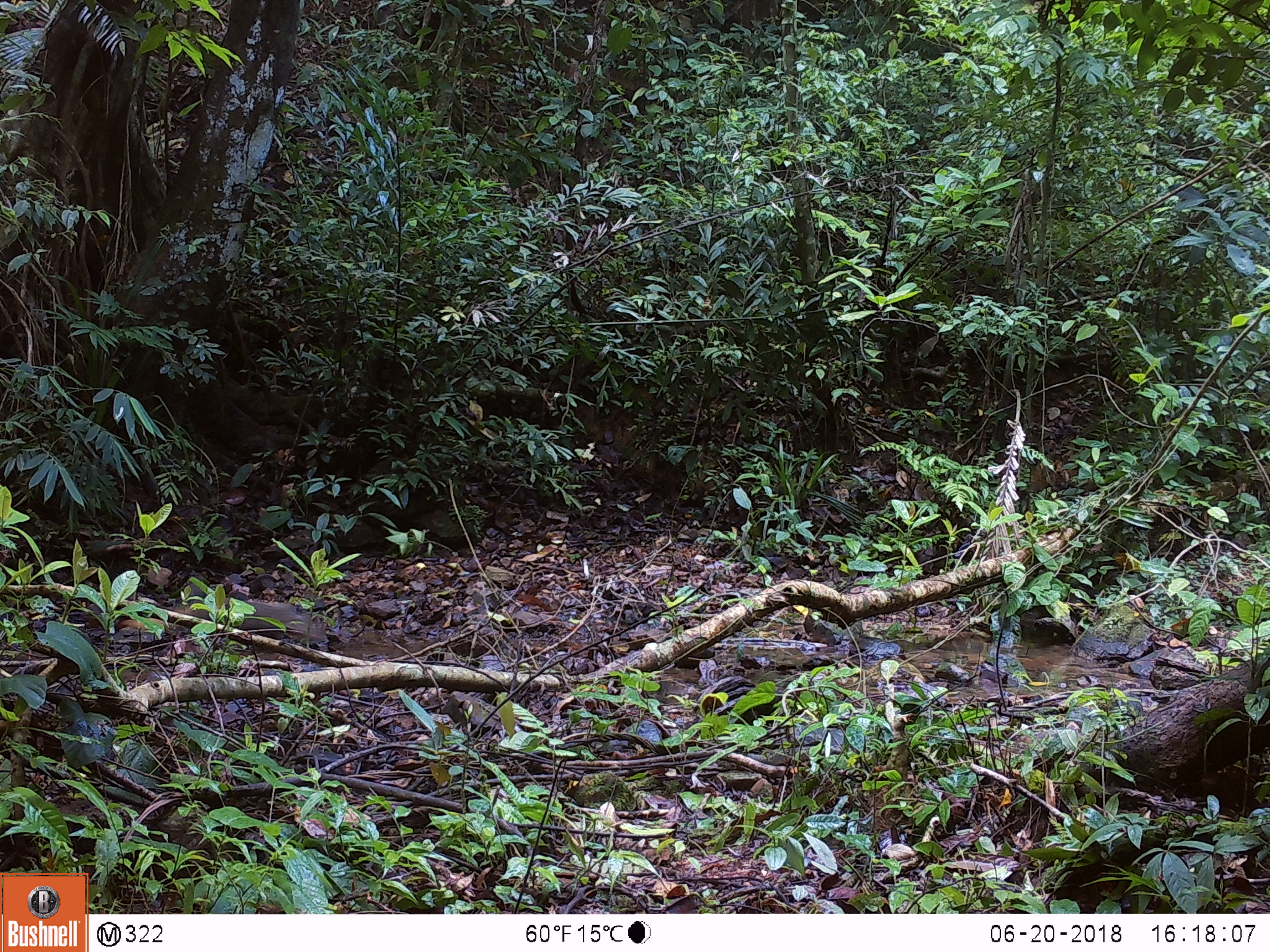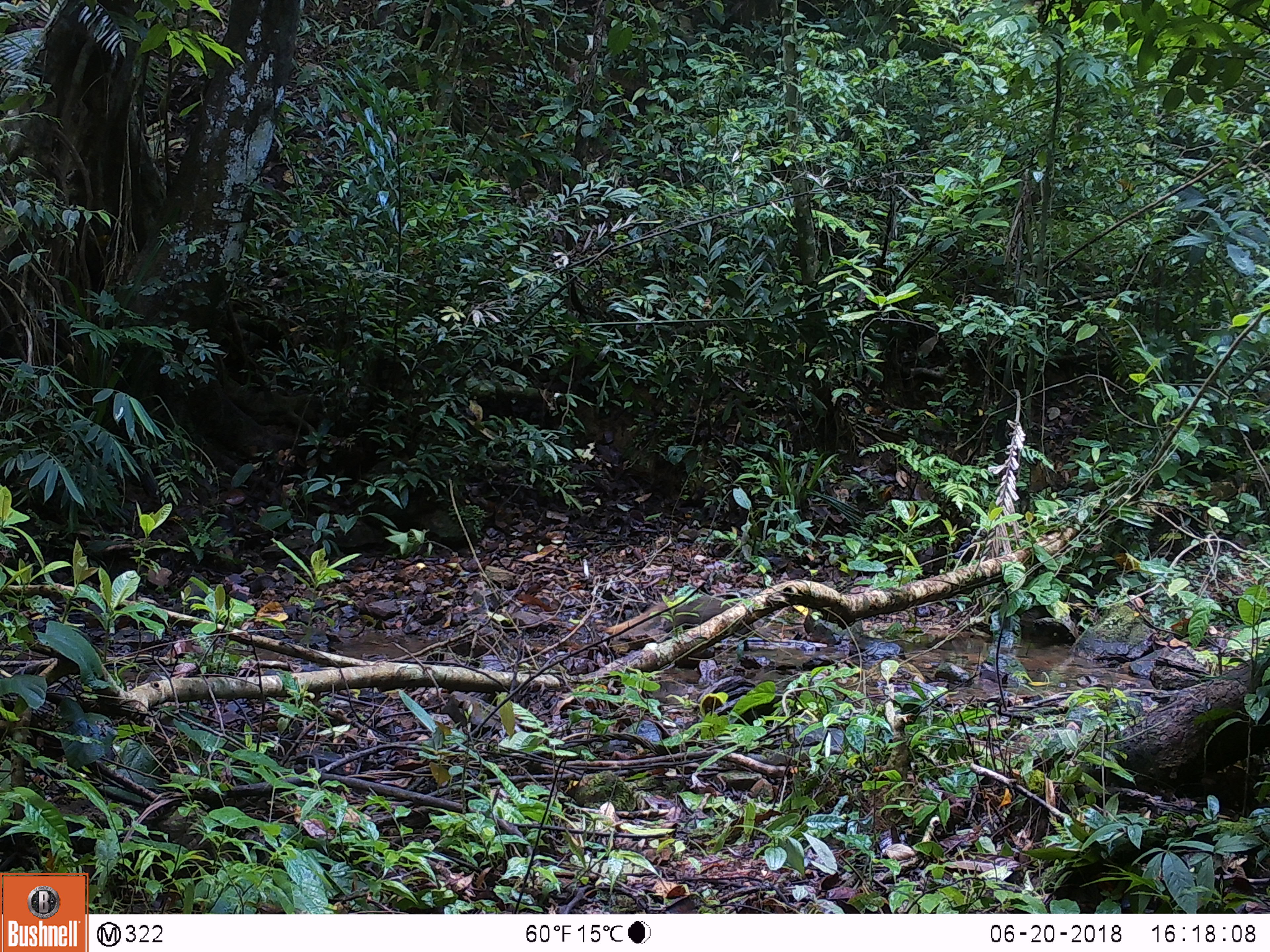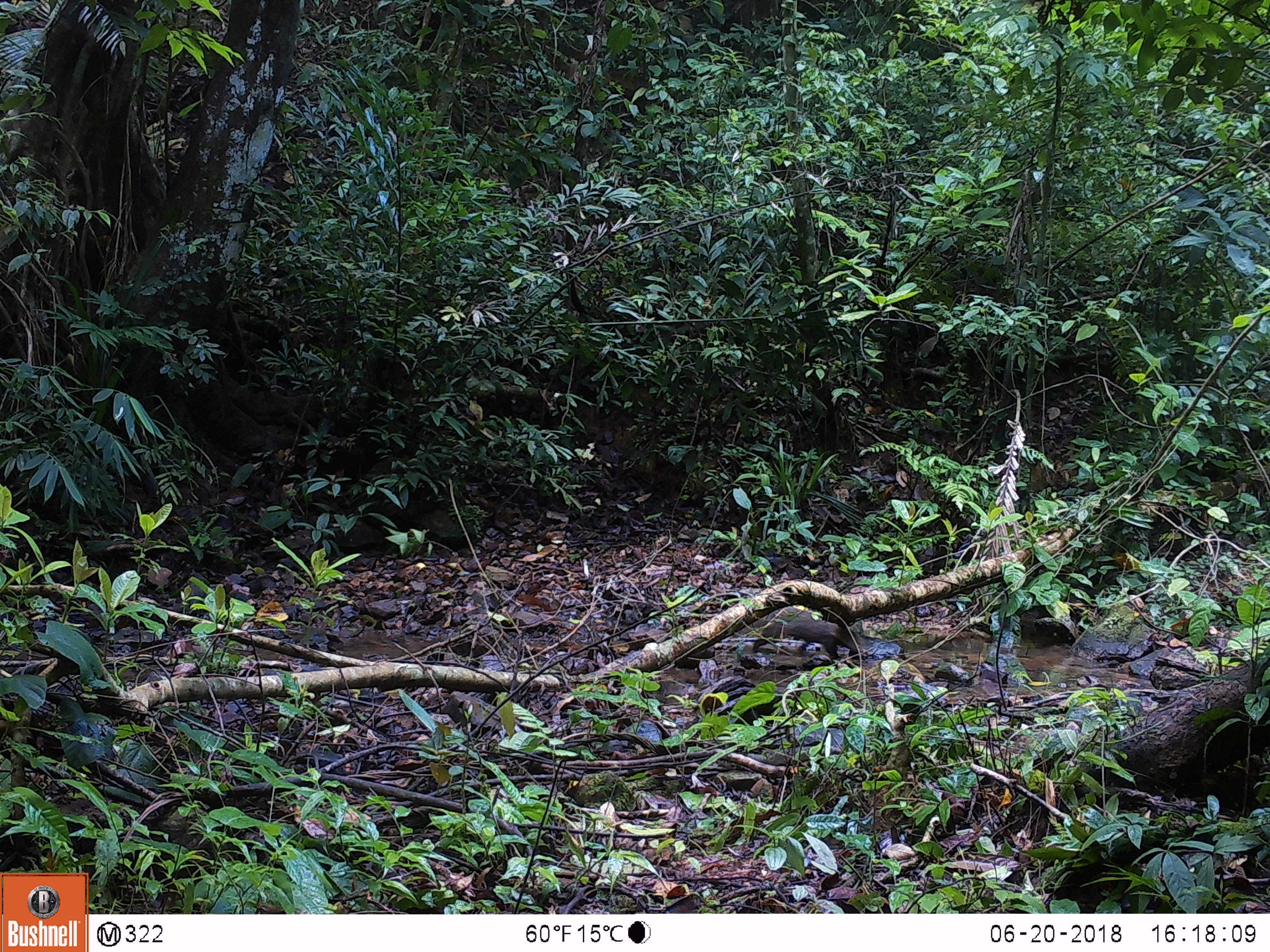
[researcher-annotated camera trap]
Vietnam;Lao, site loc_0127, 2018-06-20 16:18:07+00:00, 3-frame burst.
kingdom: Animalia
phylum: Chordata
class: Mammalia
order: Carnivora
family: Herpestidae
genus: Urva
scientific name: Urva urva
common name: crab-eating mongoose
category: crab eating mongoose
Crab eating mongoose (crab-eating mongoose) (Urva urva). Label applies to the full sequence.